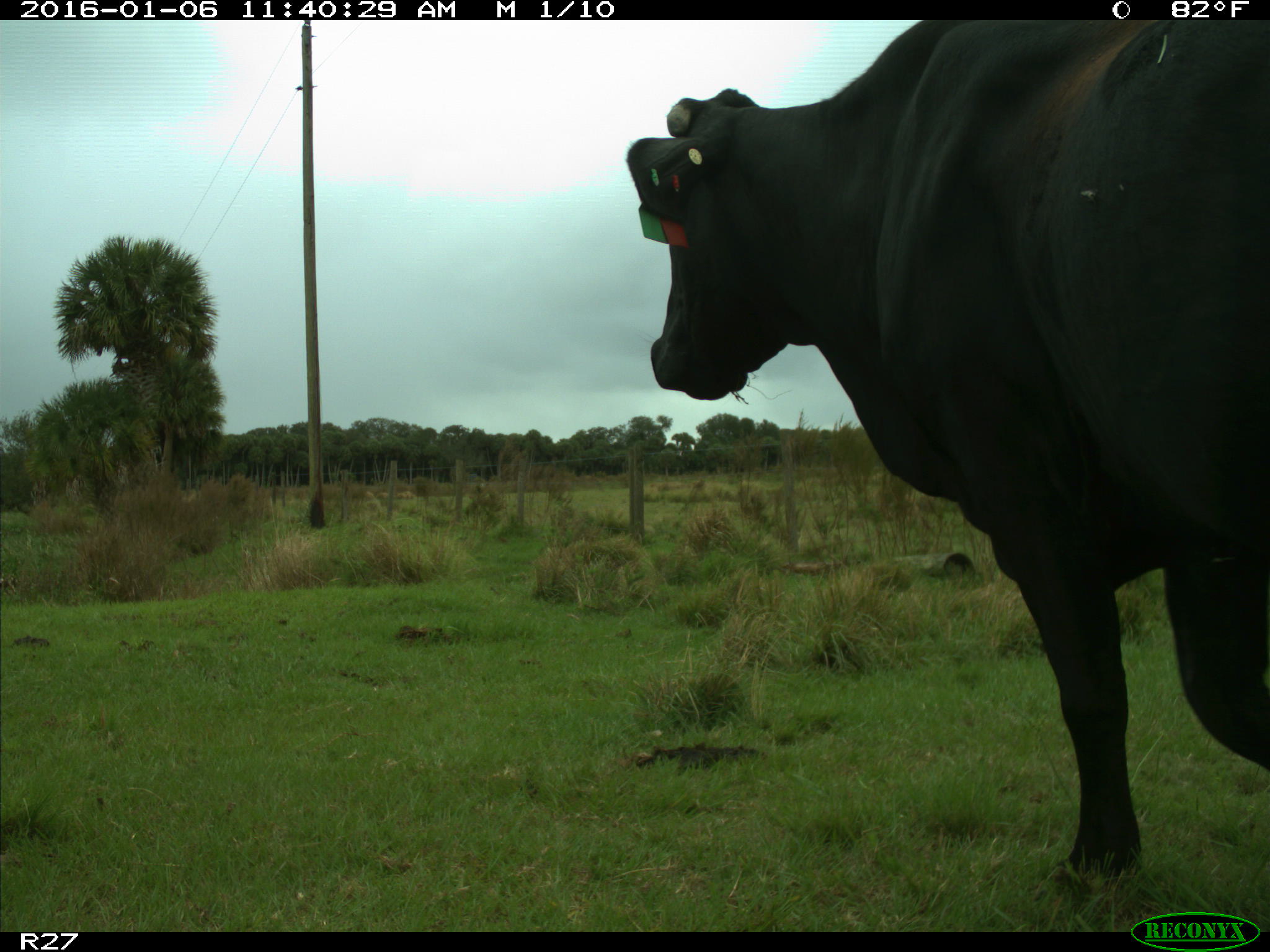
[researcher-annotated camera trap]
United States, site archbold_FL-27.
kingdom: Animalia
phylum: Chordata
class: Mammalia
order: Artiodactyla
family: Bovidae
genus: Bos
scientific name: Bos taurus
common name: domestic cow